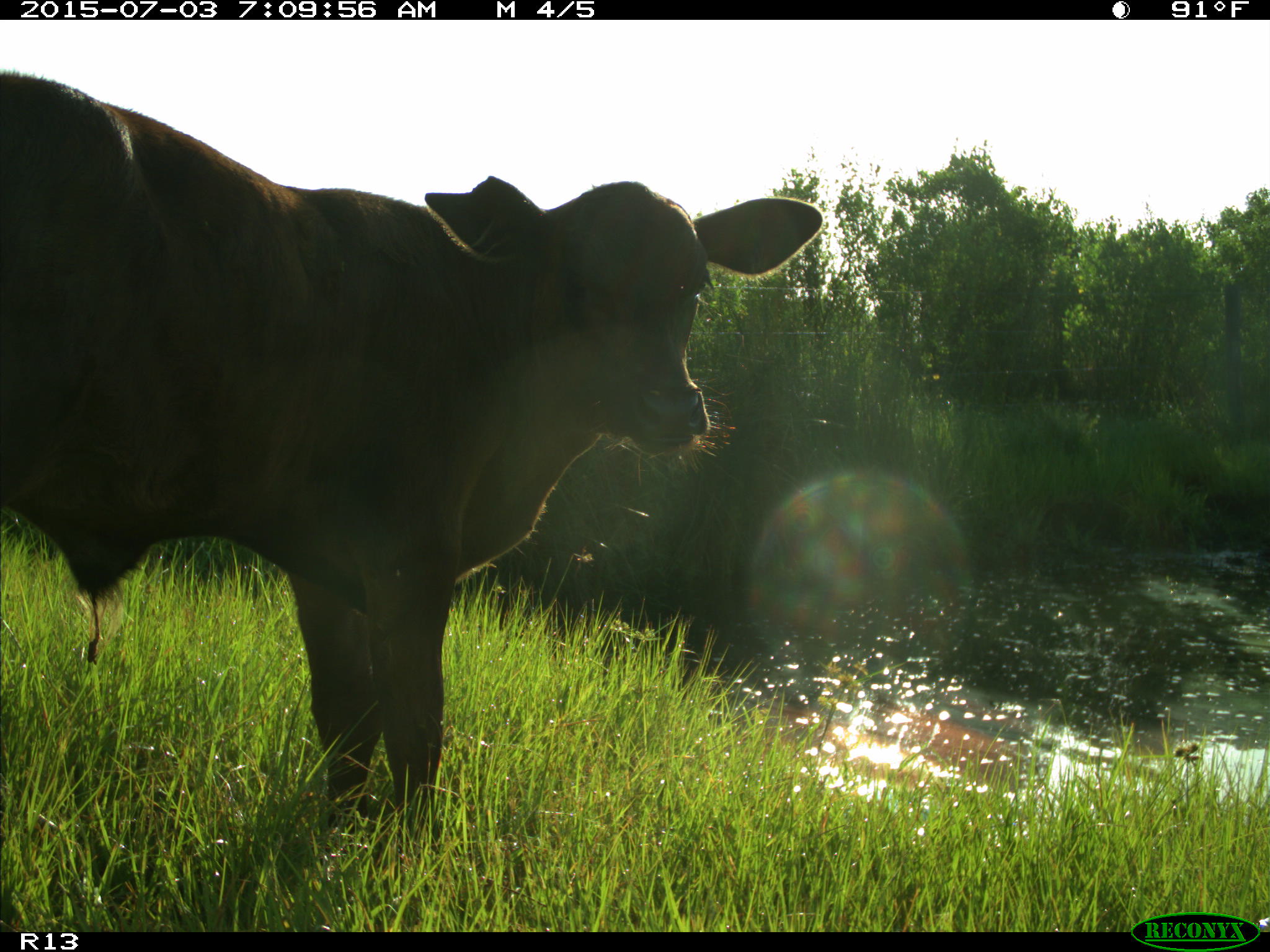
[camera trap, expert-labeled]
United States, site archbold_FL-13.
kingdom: Animalia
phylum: Chordata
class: Mammalia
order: Artiodactyla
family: Bovidae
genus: Bos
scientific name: Bos taurus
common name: domestic cow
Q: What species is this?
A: Bos taurus (domestic cow).